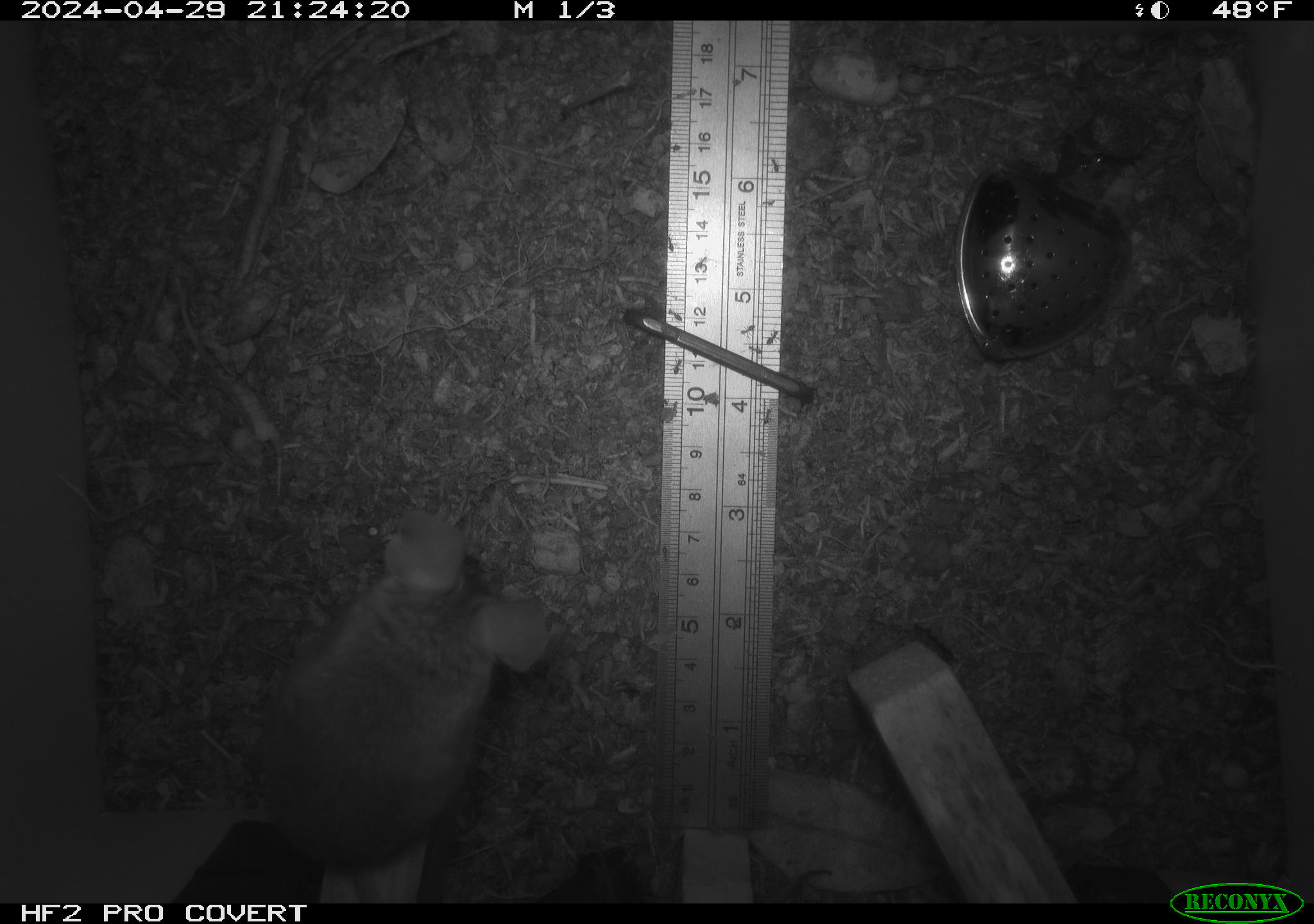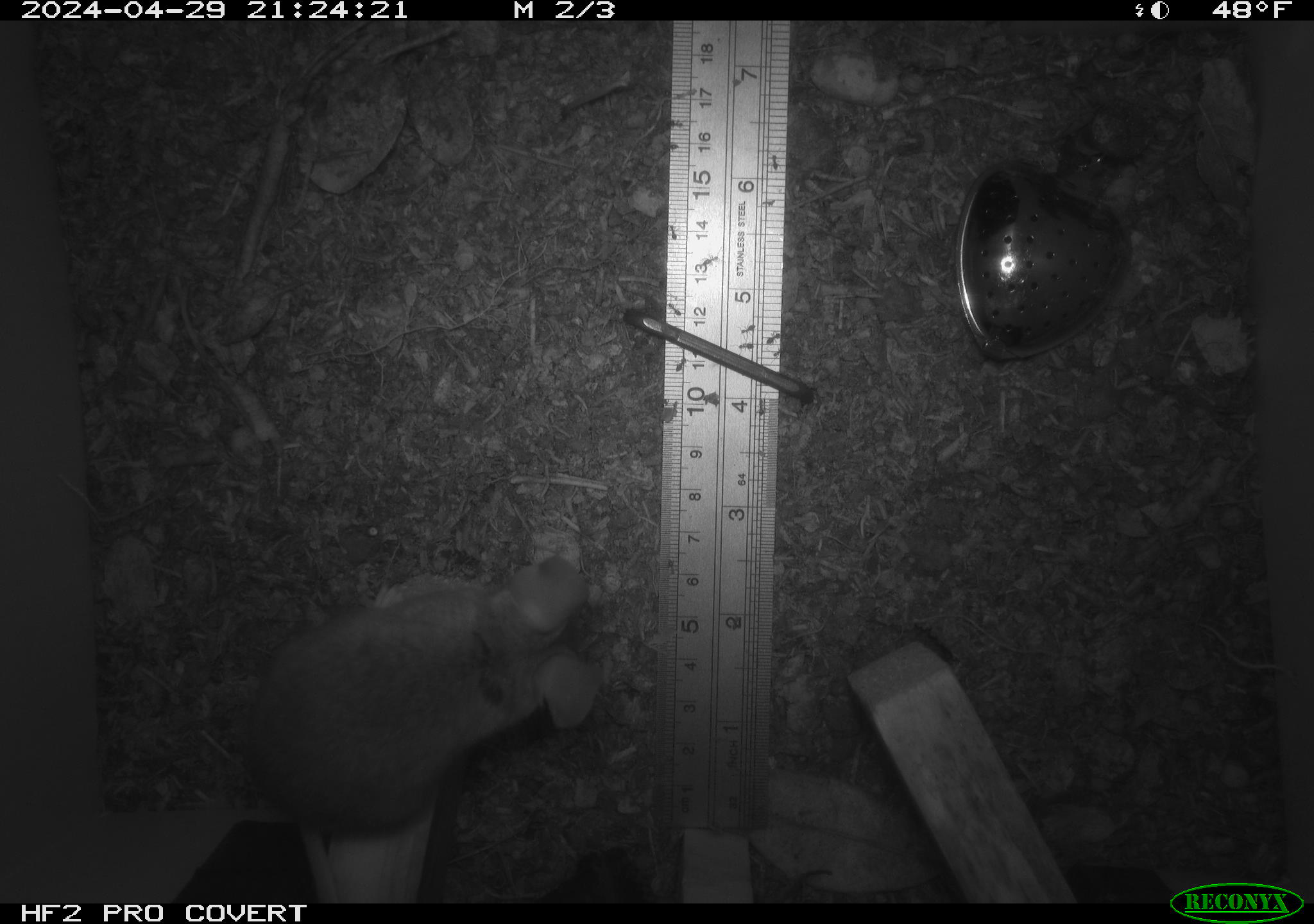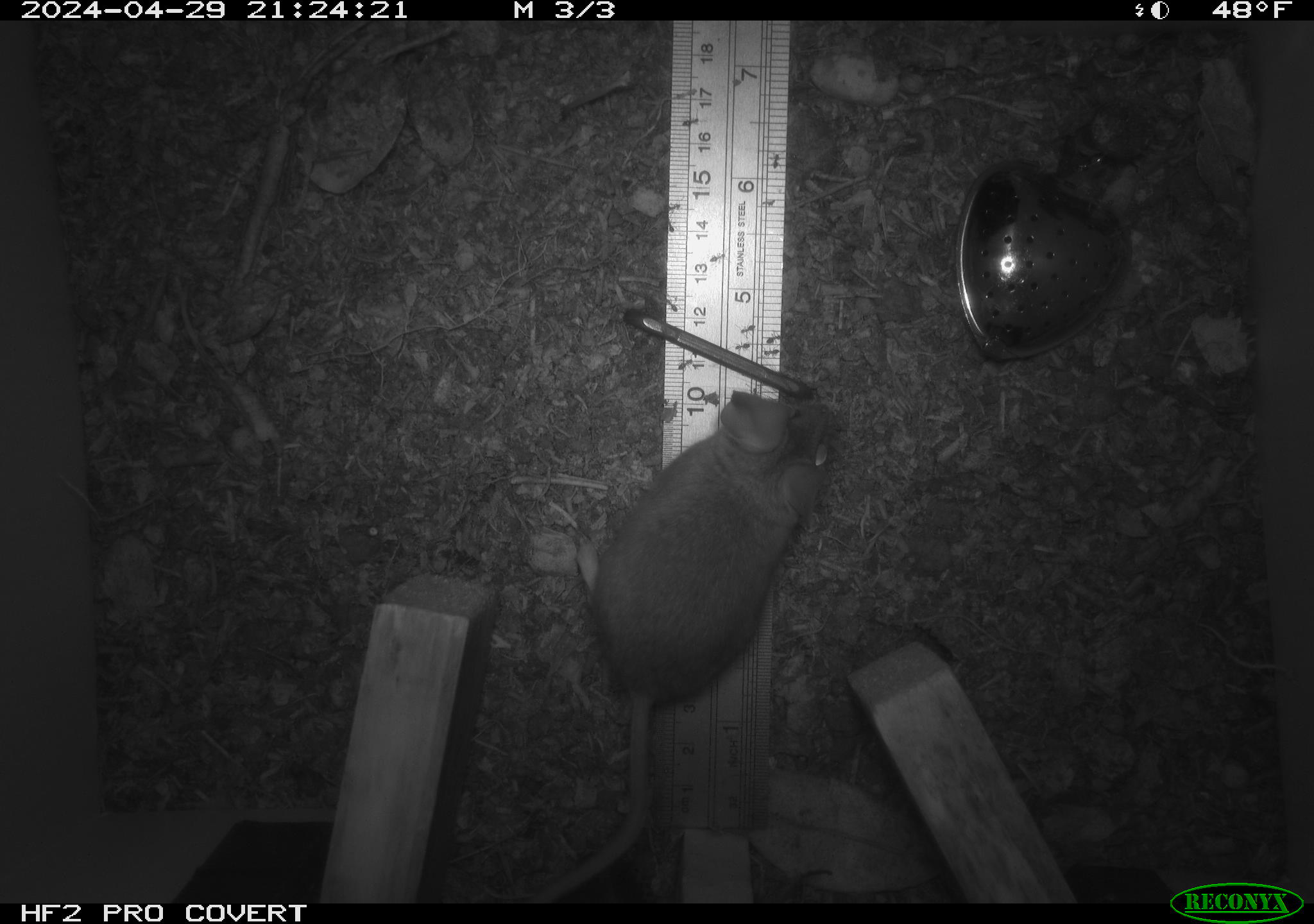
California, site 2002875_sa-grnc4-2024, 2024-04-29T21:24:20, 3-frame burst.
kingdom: Animalia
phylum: Chordata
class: Mammalia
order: Rodentia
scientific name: Rodentia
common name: rodent